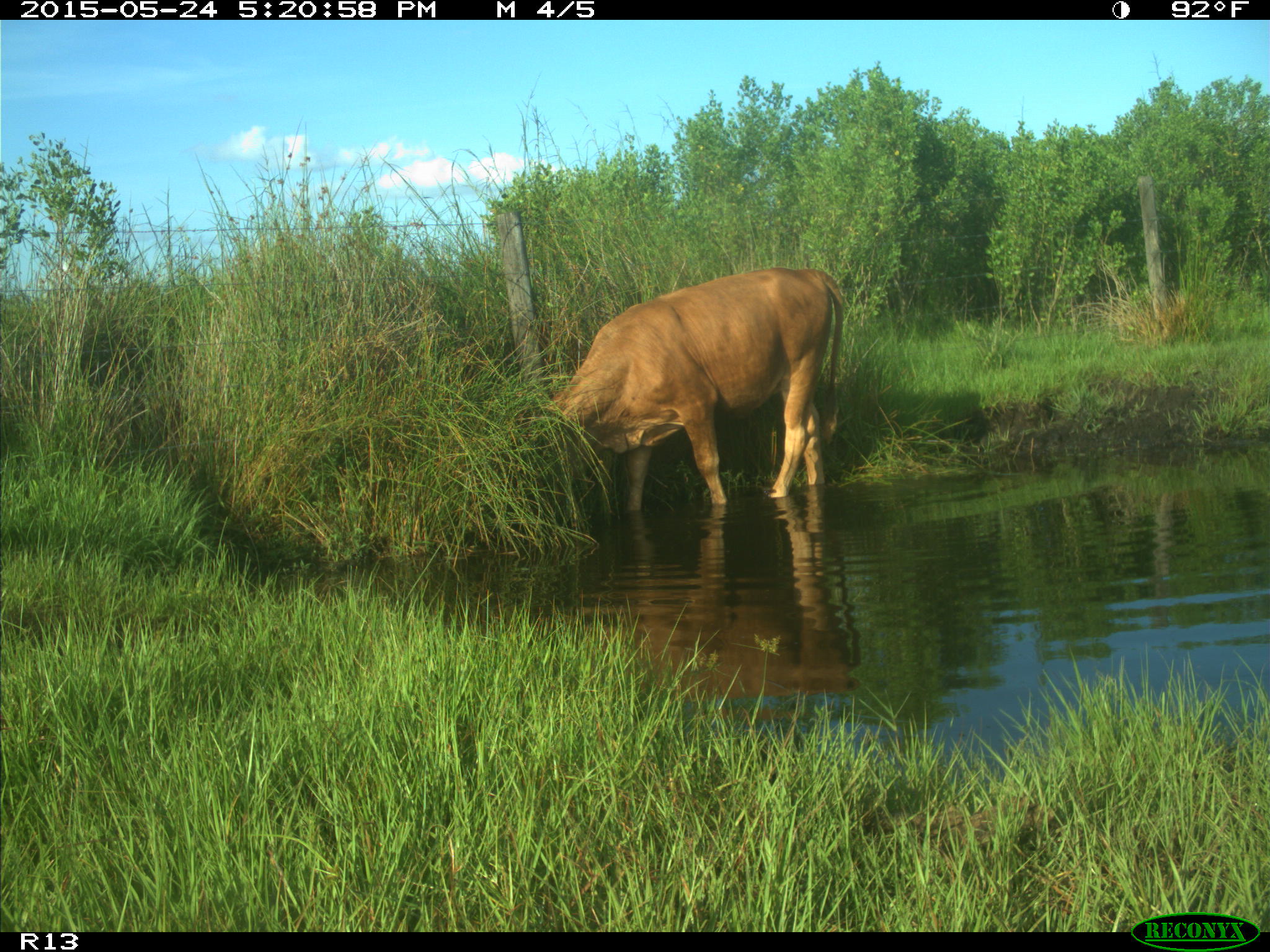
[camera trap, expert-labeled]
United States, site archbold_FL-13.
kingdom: Animalia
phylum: Chordata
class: Mammalia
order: Artiodactyla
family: Bovidae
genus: Bos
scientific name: Bos taurus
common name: domestic cow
Bos taurus (domestic cow).